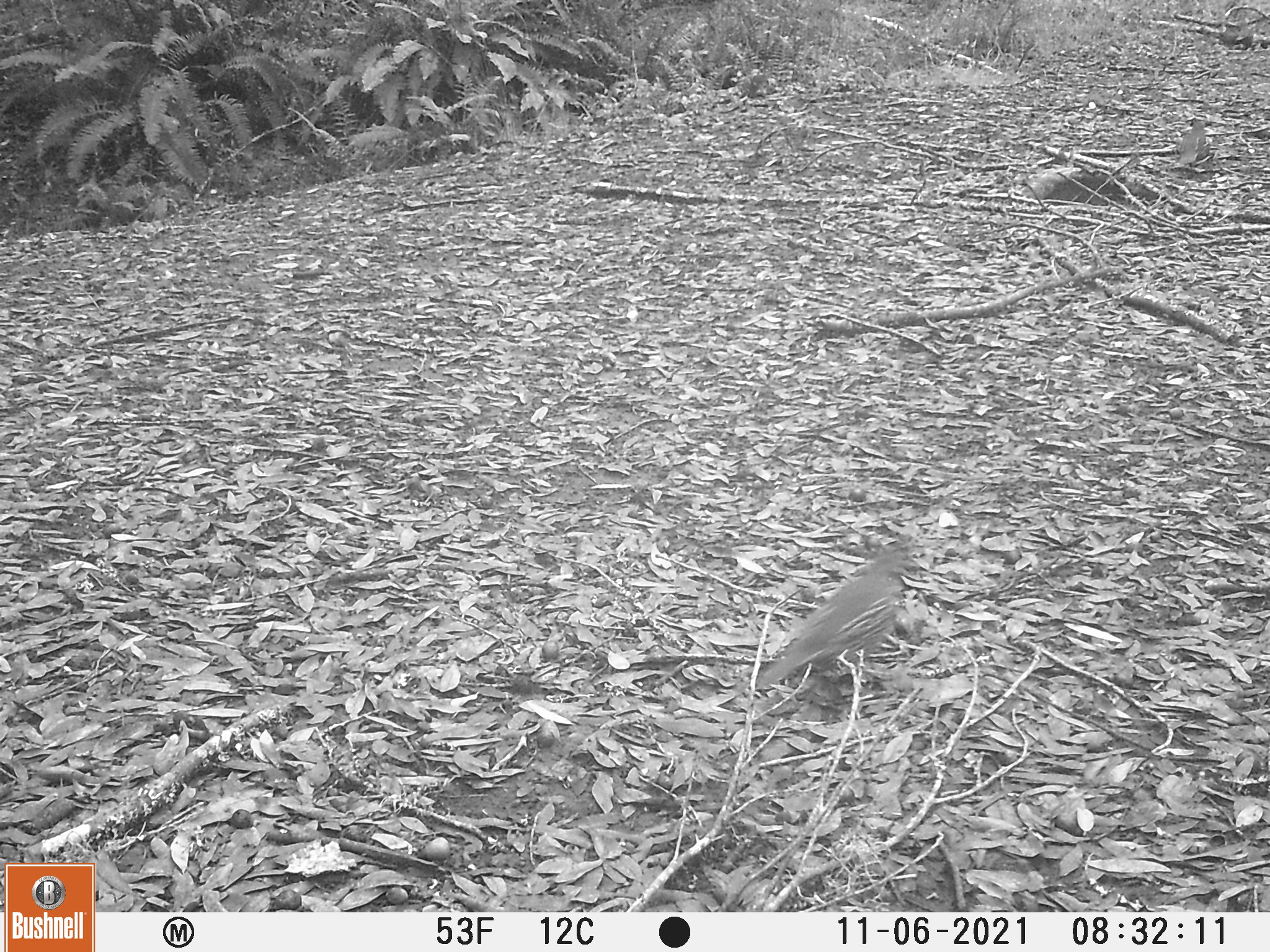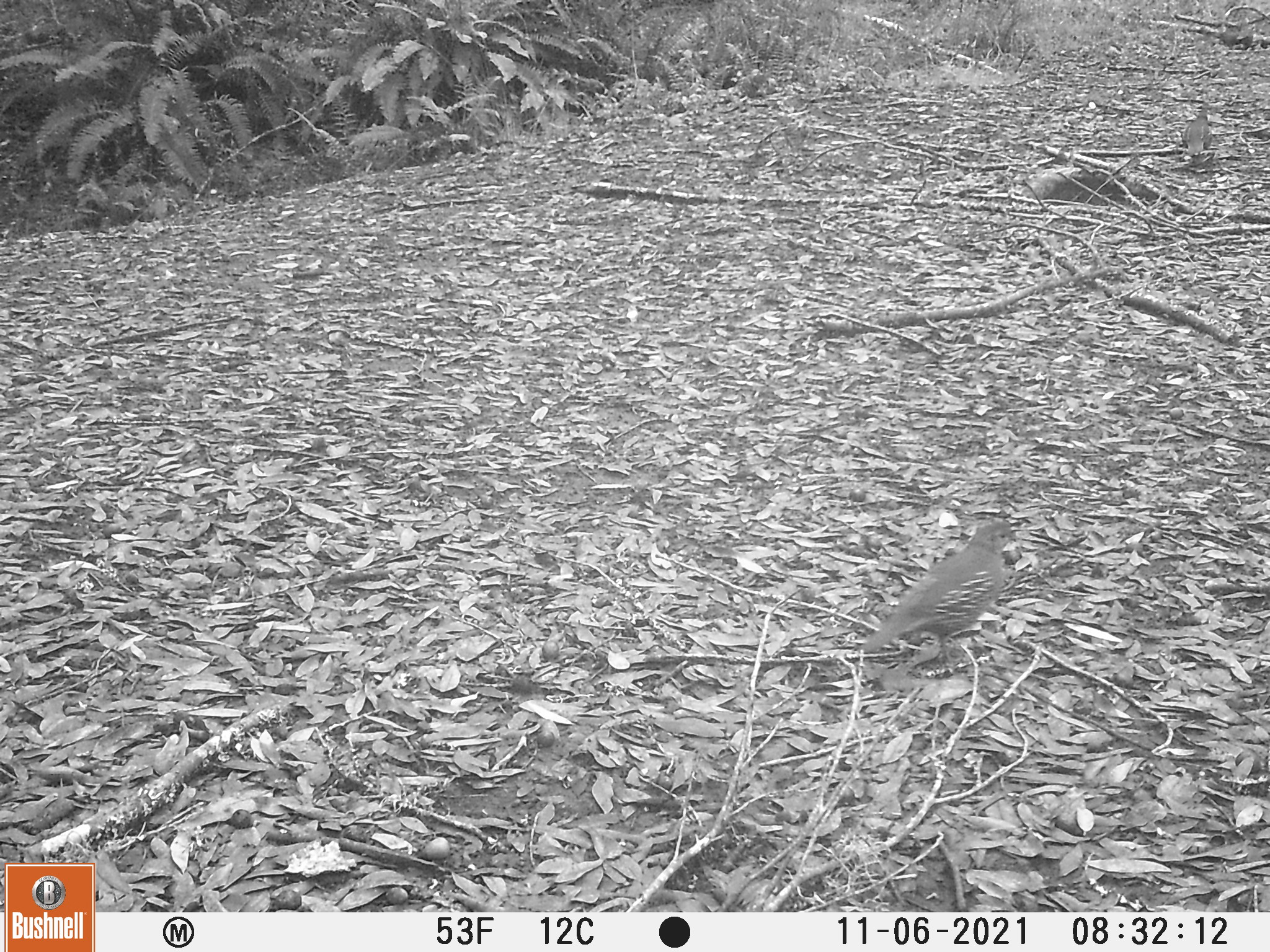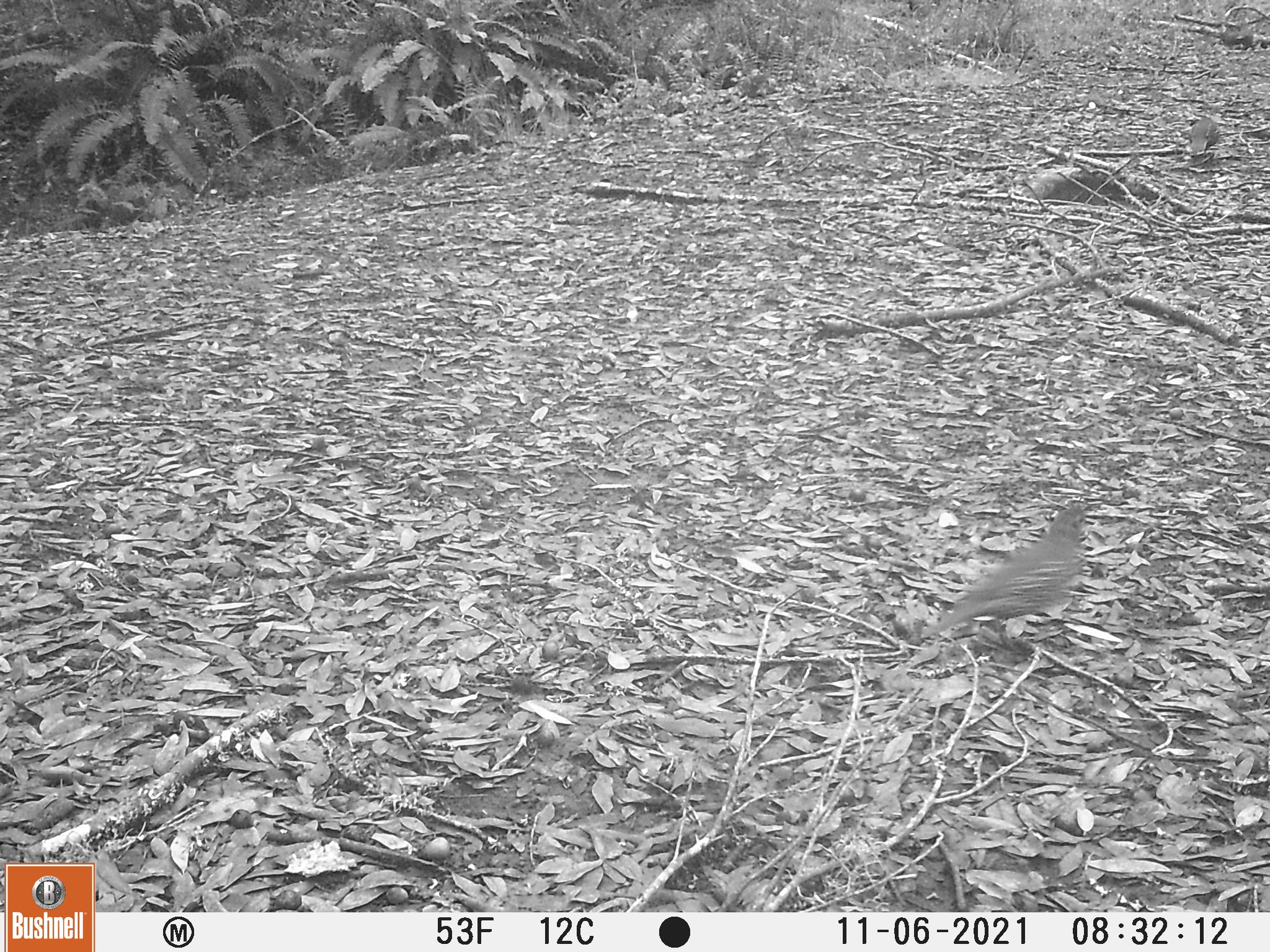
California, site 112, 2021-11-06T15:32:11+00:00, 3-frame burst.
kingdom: Animalia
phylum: Chordata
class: Aves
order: Galliformes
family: Odontophoridae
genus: Callipepla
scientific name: Callipepla californica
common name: california quail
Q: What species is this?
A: California quail (Callipepla californica).